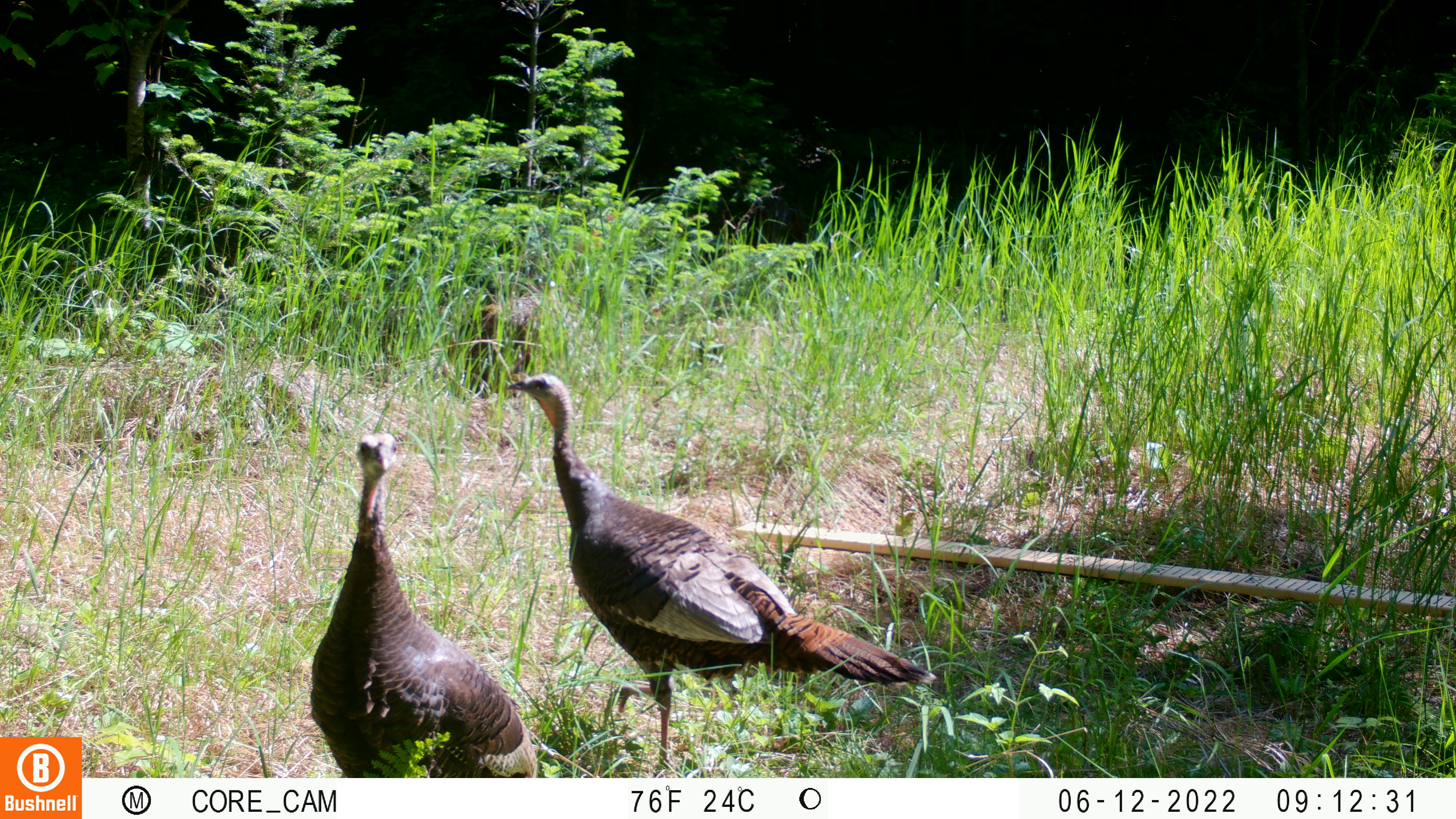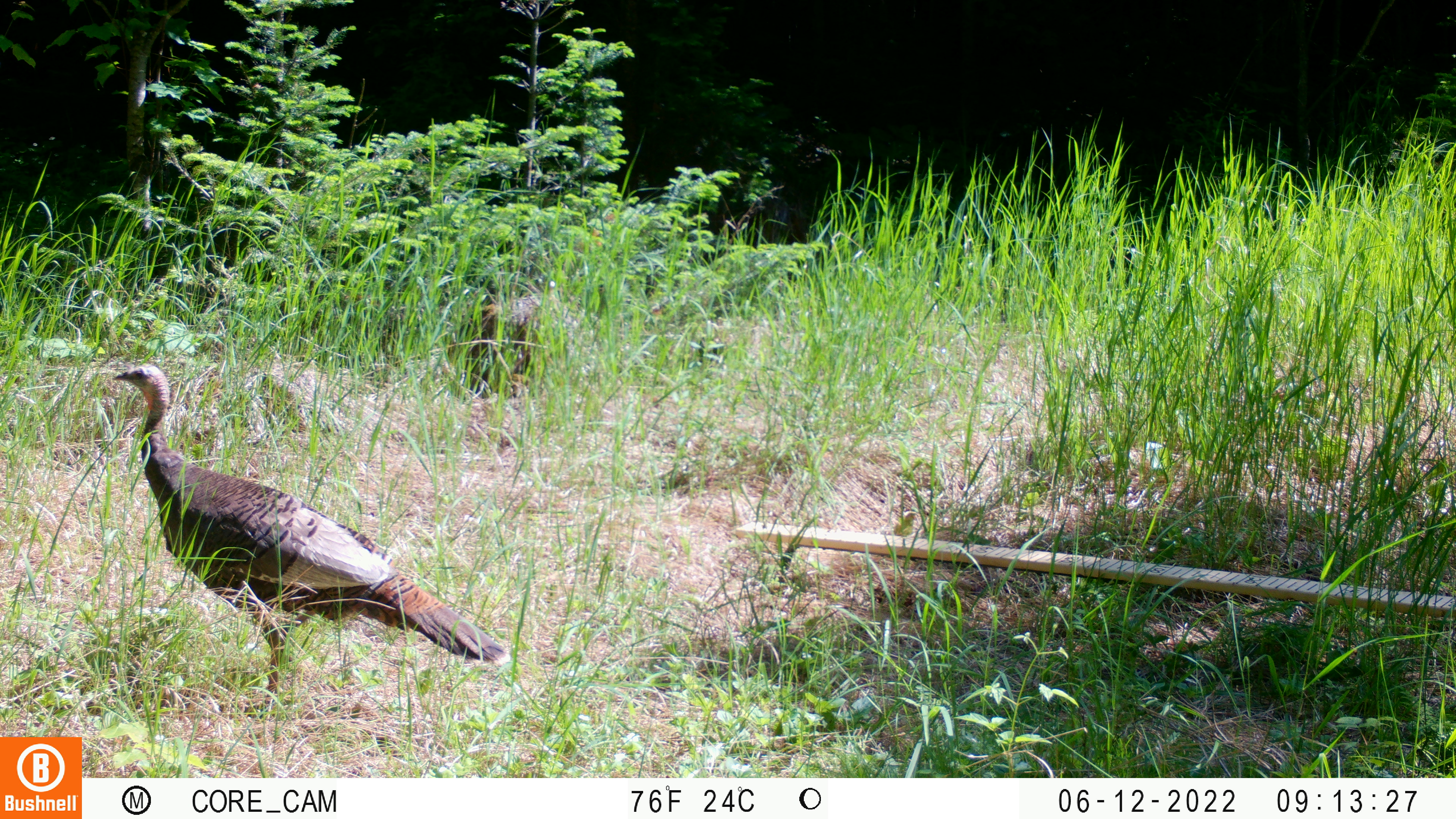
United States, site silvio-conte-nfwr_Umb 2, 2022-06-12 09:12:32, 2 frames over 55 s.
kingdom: Animalia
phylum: Chordata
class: Aves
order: Galliformes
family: Phasianidae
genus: Meleagris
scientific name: Meleagris gallopavo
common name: wild turkey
Wild turkey (Meleagris gallopavo).